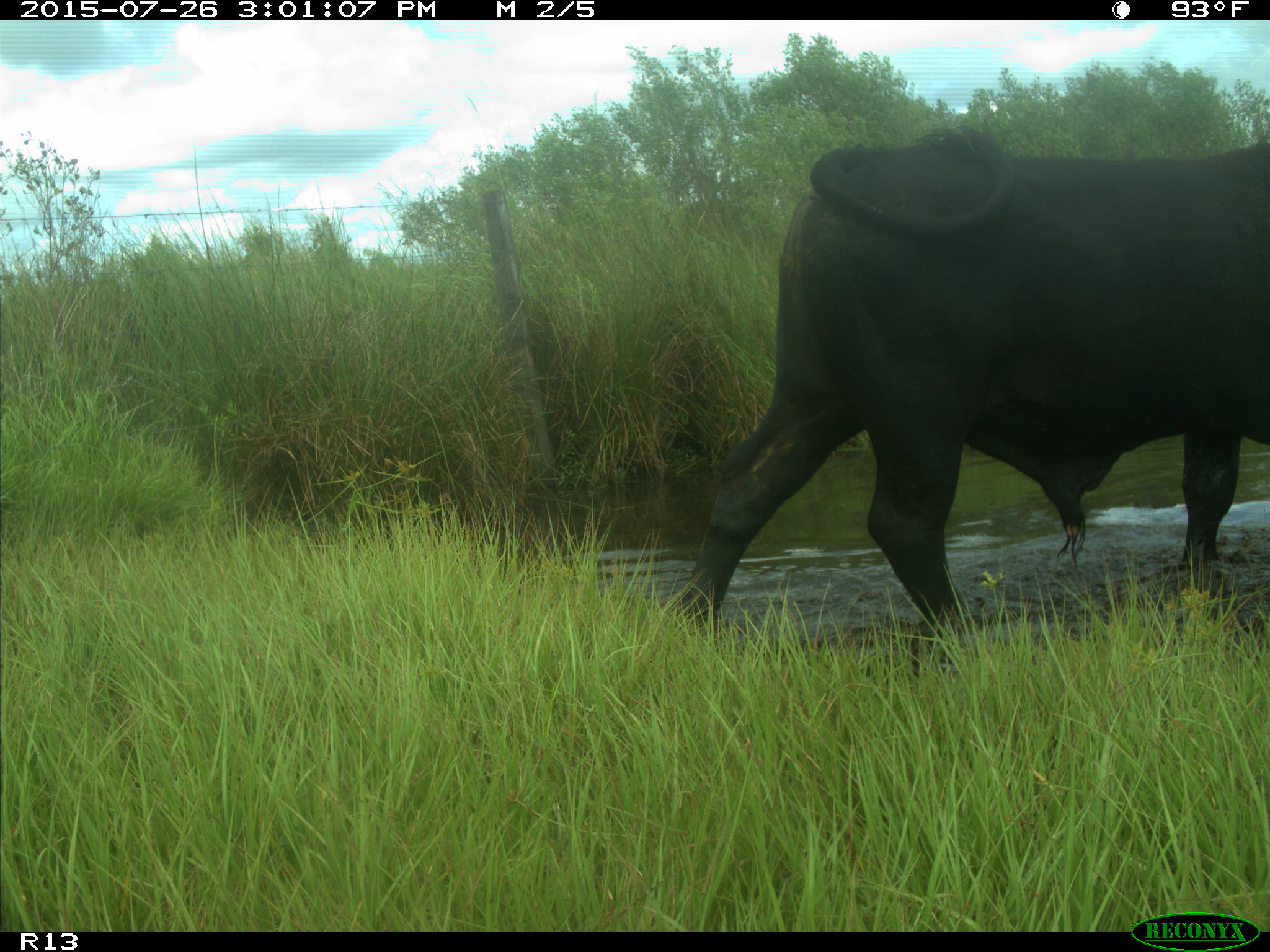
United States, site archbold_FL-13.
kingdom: Animalia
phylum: Chordata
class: Mammalia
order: Artiodactyla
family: Bovidae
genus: Bos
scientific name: Bos taurus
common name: domestic cow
Bos taurus (domestic cow).